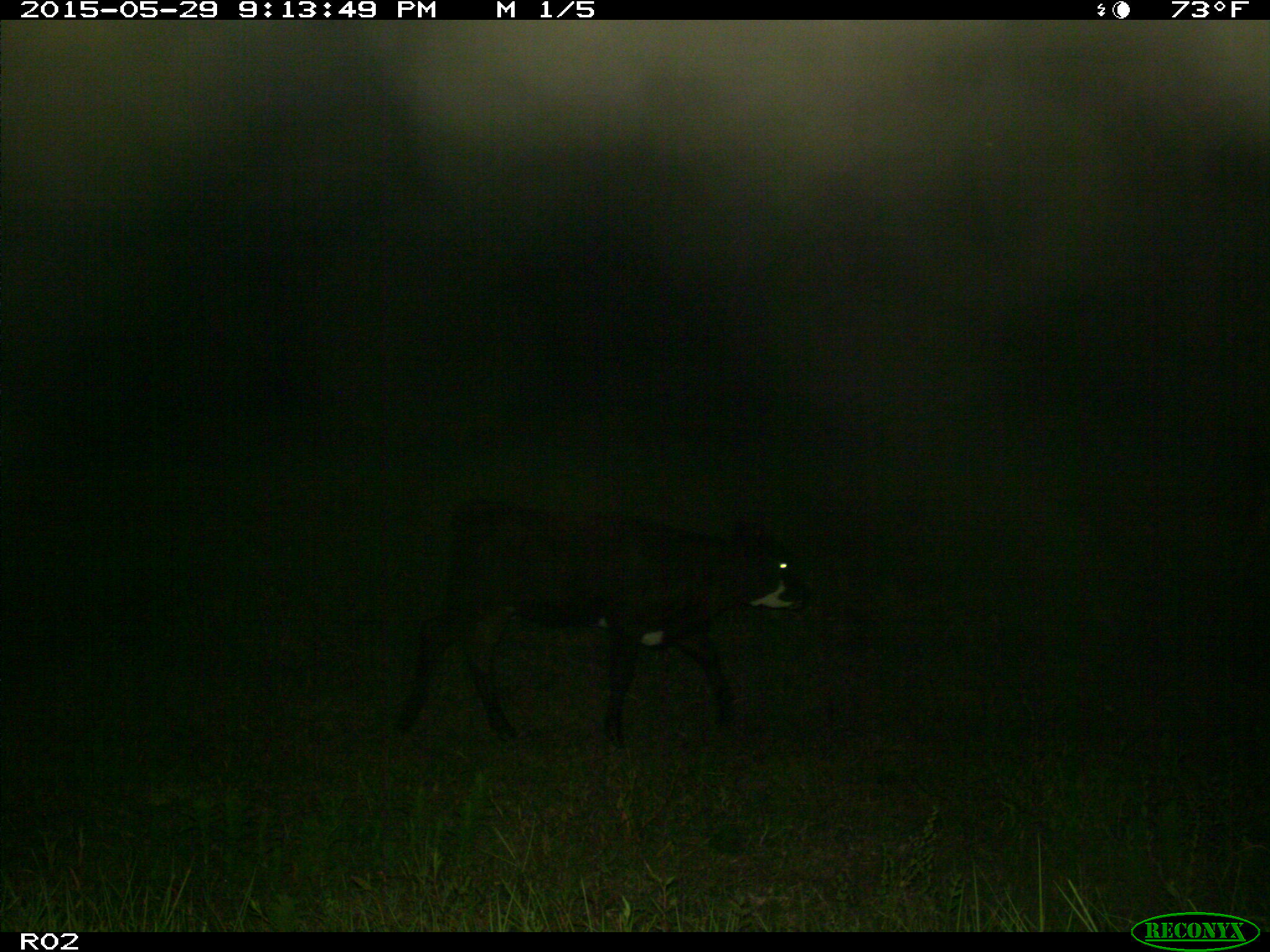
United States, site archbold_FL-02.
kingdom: Animalia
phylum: Chordata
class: Mammalia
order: Artiodactyla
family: Bovidae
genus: Bos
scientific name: Bos taurus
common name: domestic cow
Bos taurus (domestic cow).